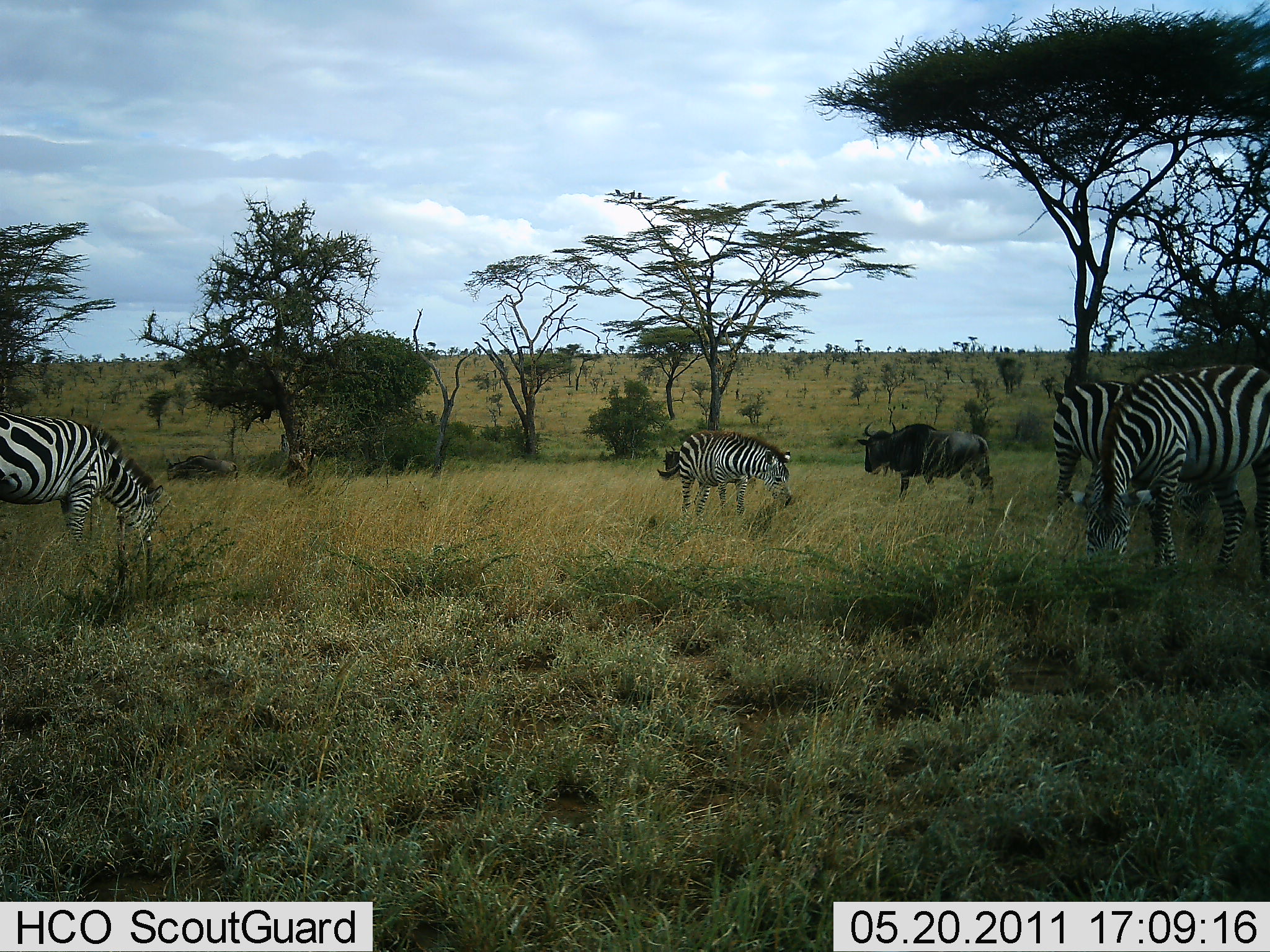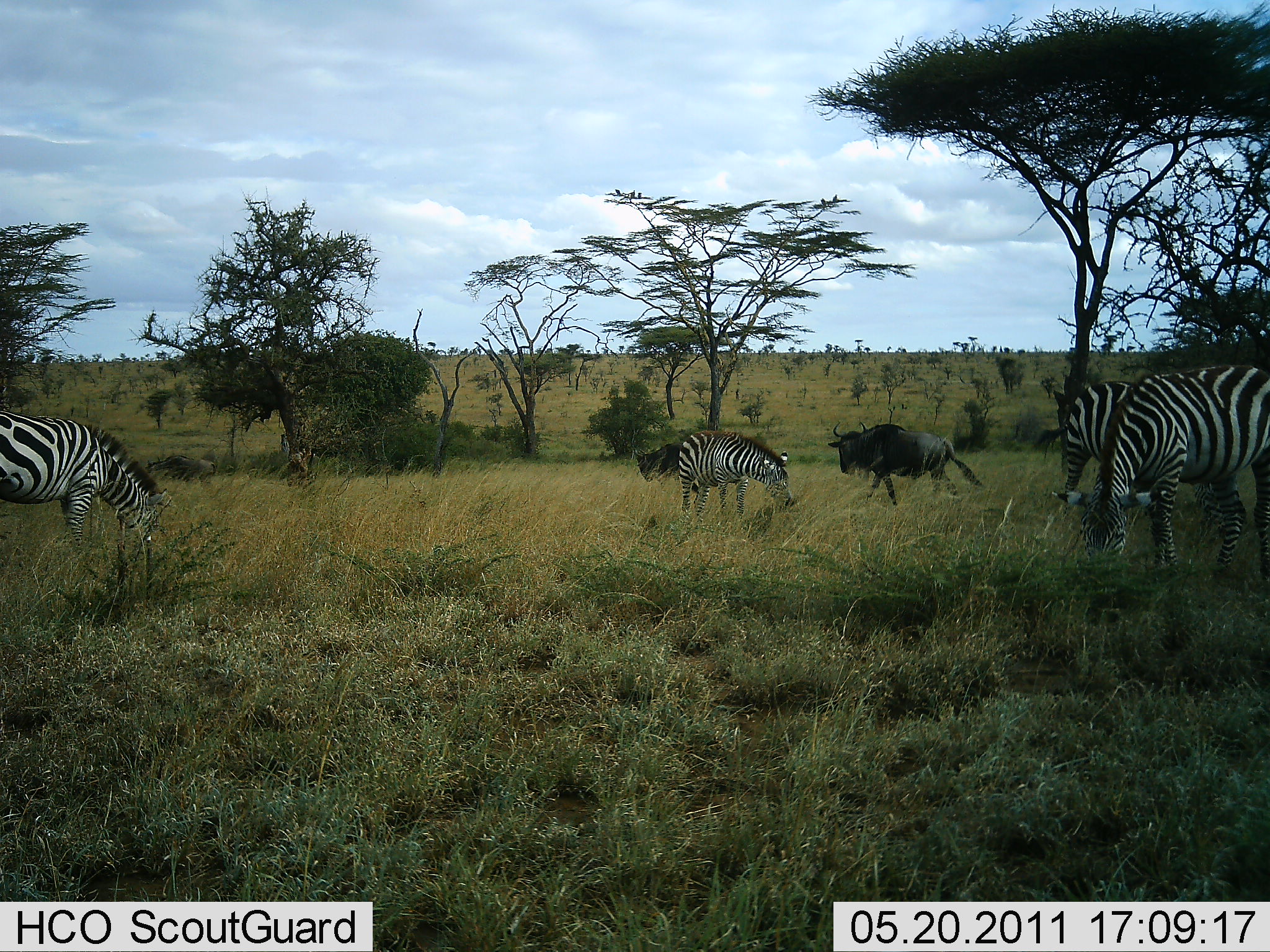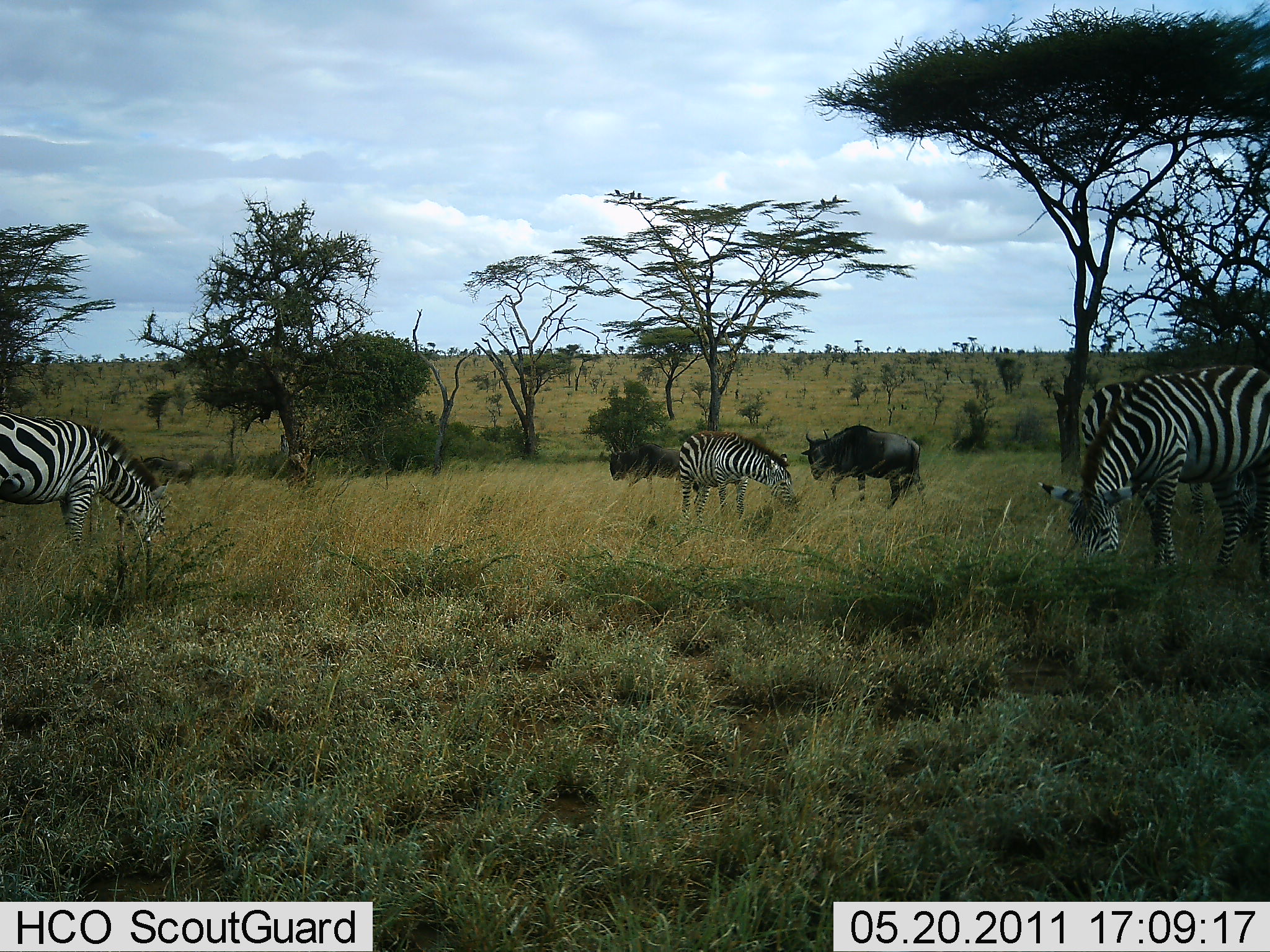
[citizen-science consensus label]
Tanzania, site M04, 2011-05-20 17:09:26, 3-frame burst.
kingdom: Animalia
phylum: Chordata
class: Mammalia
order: Artiodactyla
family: Bovidae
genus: Connochaetes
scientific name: Connochaetes taurinus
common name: blue wildebeest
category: wildebeest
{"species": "wildebeest (blue wildebeest) (Connochaetes taurinus)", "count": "3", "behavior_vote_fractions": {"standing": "20%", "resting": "0%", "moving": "70%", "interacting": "0%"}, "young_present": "0%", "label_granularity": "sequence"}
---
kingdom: Animalia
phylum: Chordata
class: Mammalia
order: Perissodactyla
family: Equidae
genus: Equus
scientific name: Equus quagga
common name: plains zebra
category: zebra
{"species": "zebra (plains zebra) (Equus quagga)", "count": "4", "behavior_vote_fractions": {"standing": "33%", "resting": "0%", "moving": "0%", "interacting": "8%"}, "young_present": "0%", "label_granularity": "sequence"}